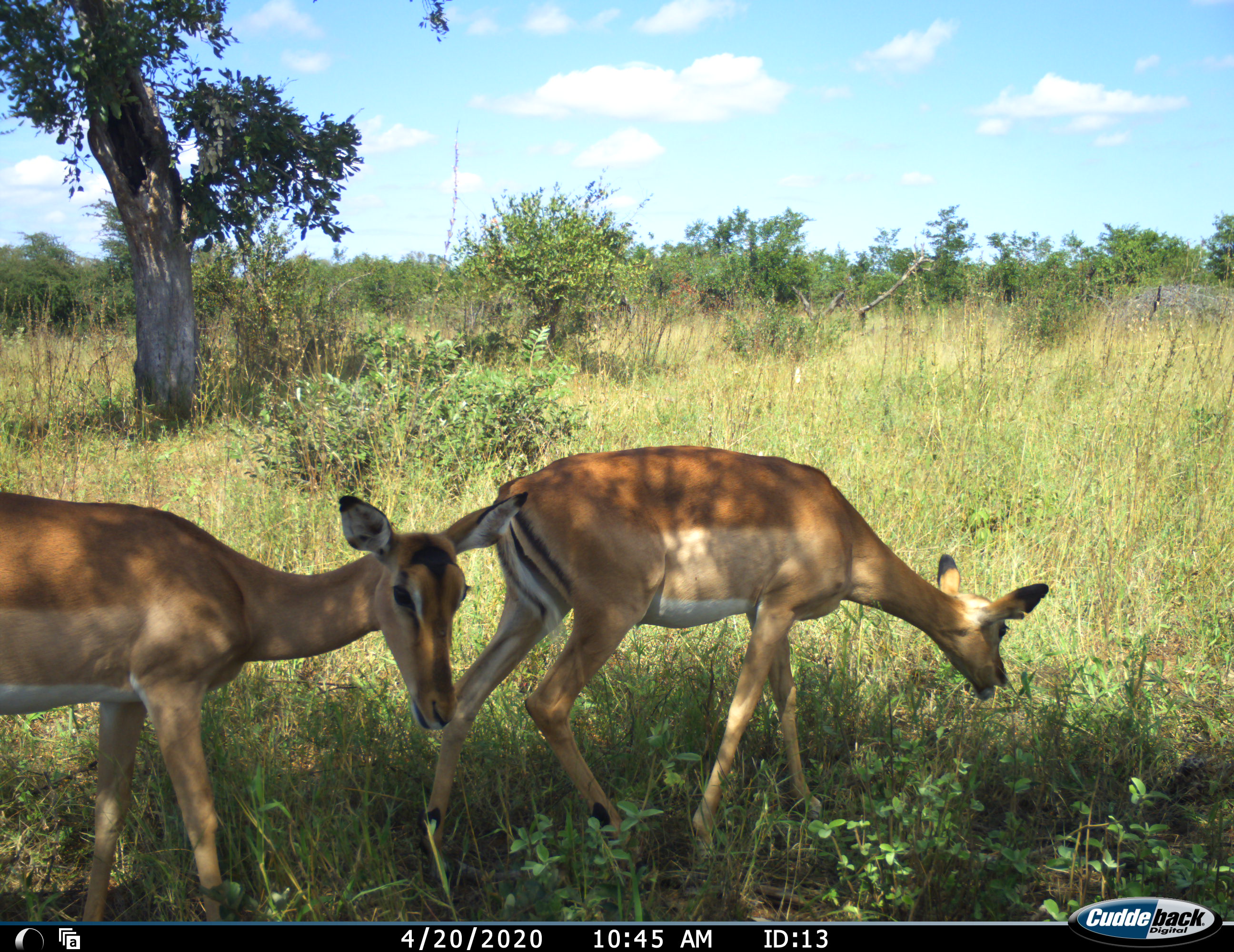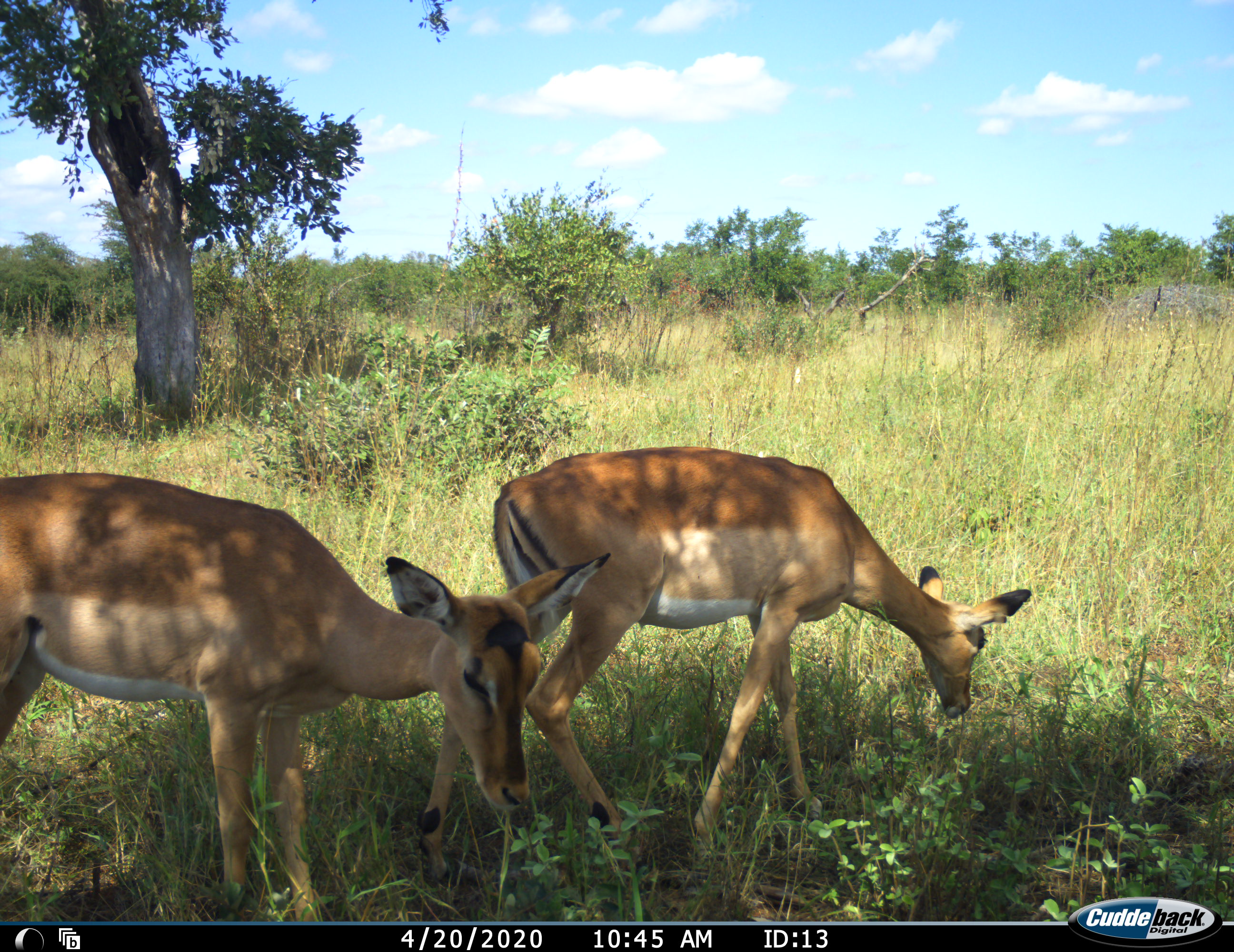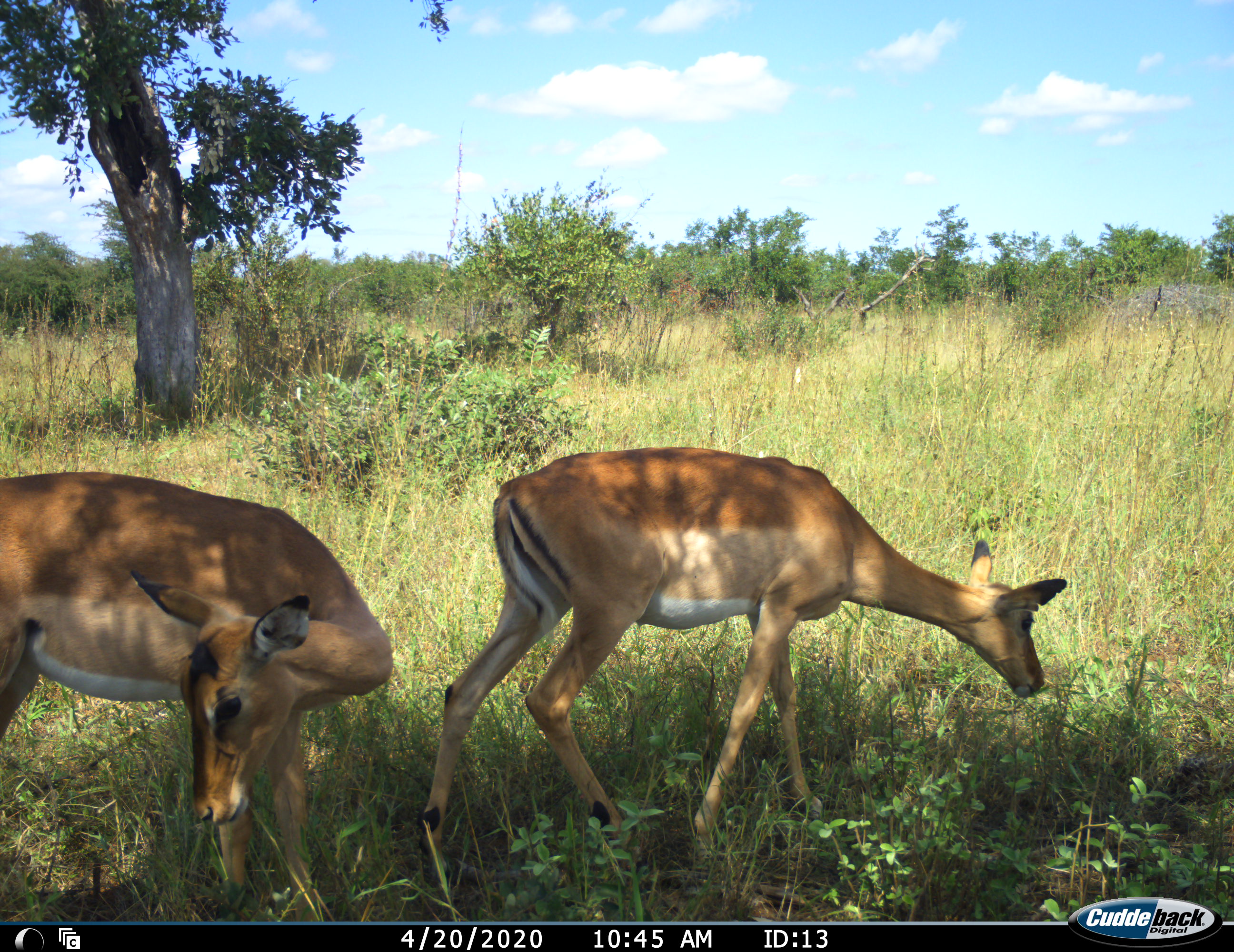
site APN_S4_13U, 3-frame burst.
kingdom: Animalia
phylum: Chordata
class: Mammalia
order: Artiodactyla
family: Bovidae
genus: Aepyceros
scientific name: Aepyceros melampus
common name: impala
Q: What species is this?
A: Impala (Aepyceros melampus).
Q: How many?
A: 2.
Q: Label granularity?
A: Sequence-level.